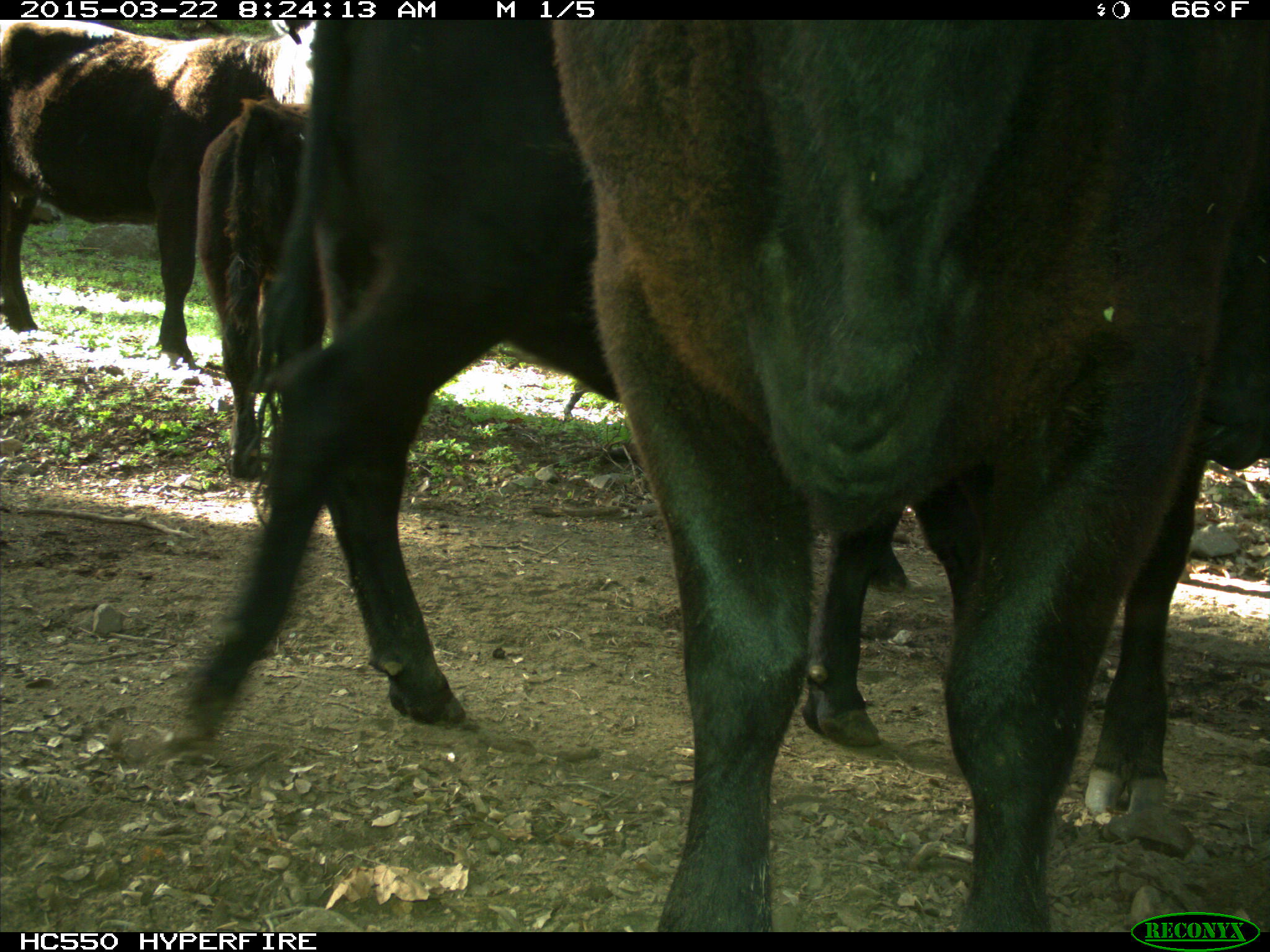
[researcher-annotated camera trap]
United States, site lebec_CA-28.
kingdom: Animalia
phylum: Chordata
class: Mammalia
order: Artiodactyla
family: Bovidae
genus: Bos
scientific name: Bos taurus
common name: domestic cow